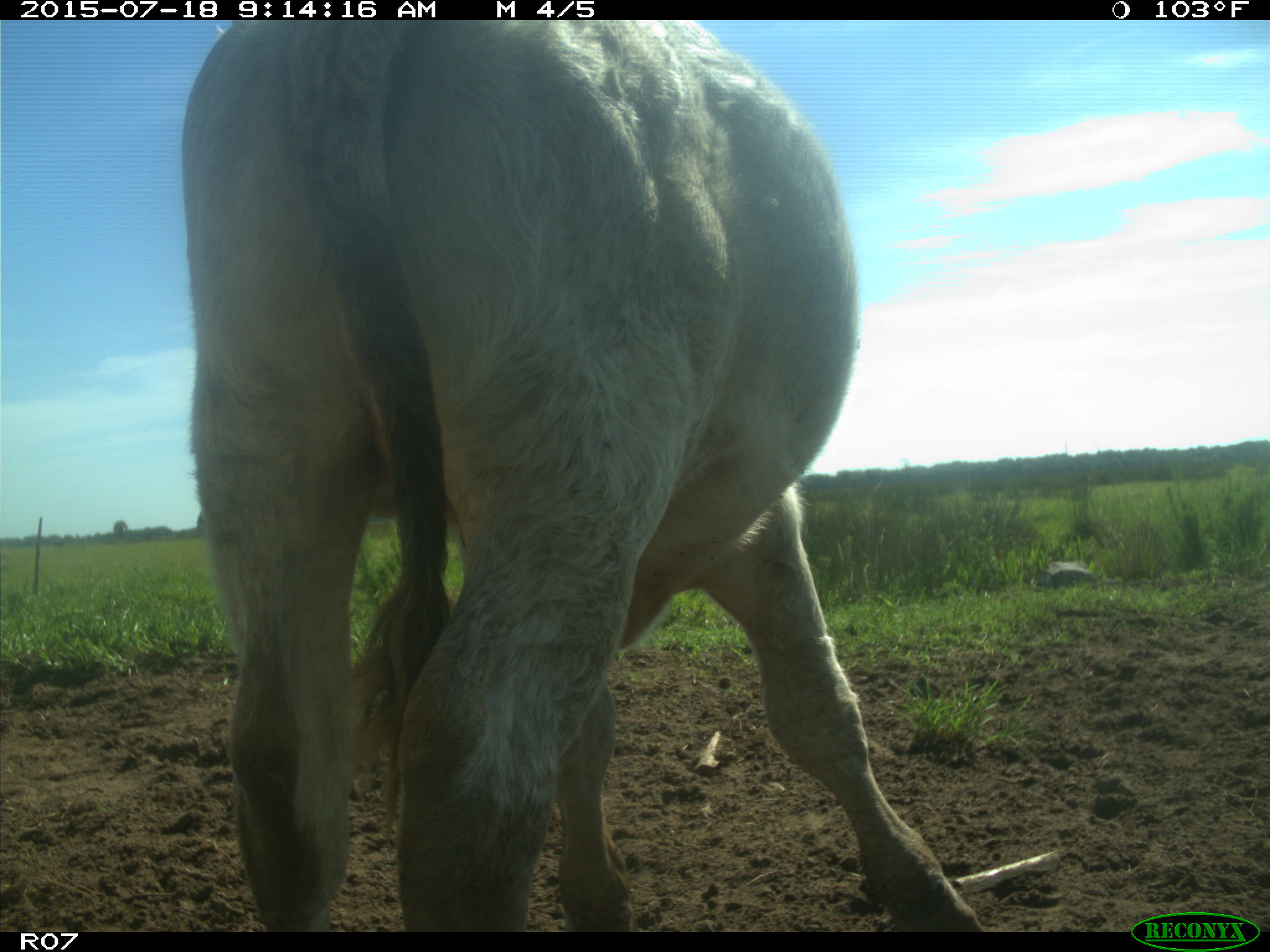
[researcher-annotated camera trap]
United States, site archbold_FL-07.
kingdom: Animalia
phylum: Chordata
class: Mammalia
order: Artiodactyla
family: Bovidae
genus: Bos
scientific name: Bos taurus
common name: domestic cow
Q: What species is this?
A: Bos taurus (domestic cow).